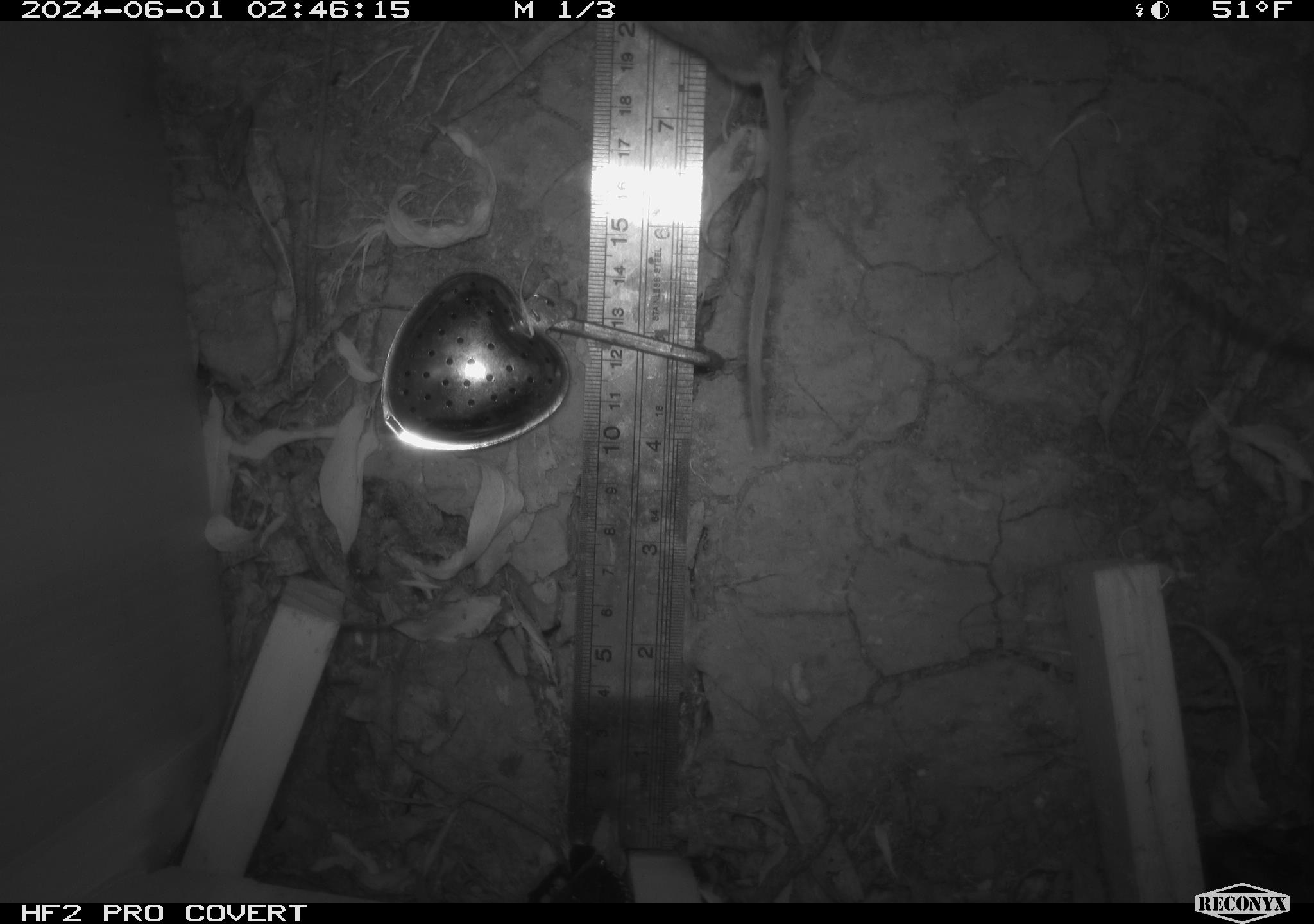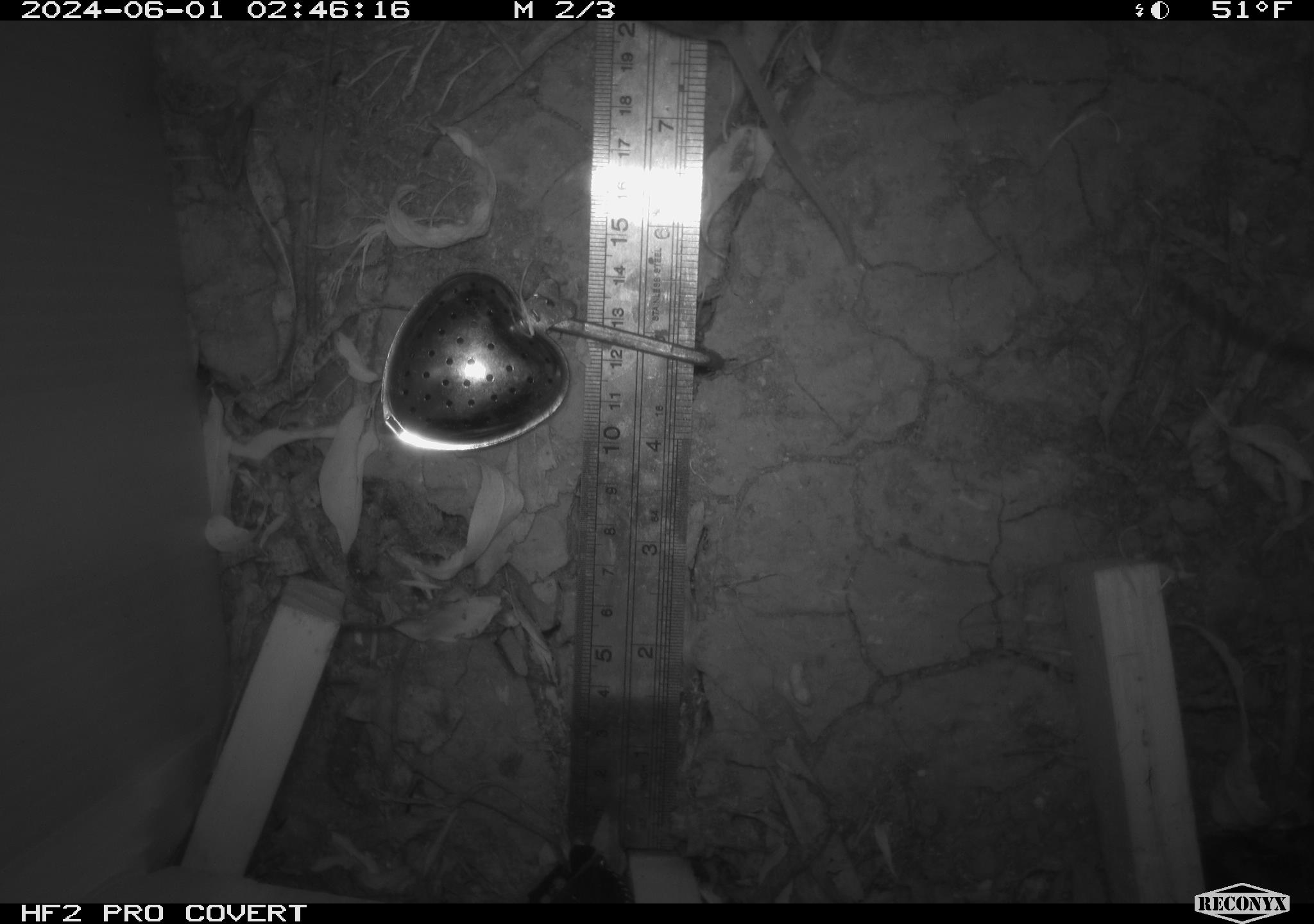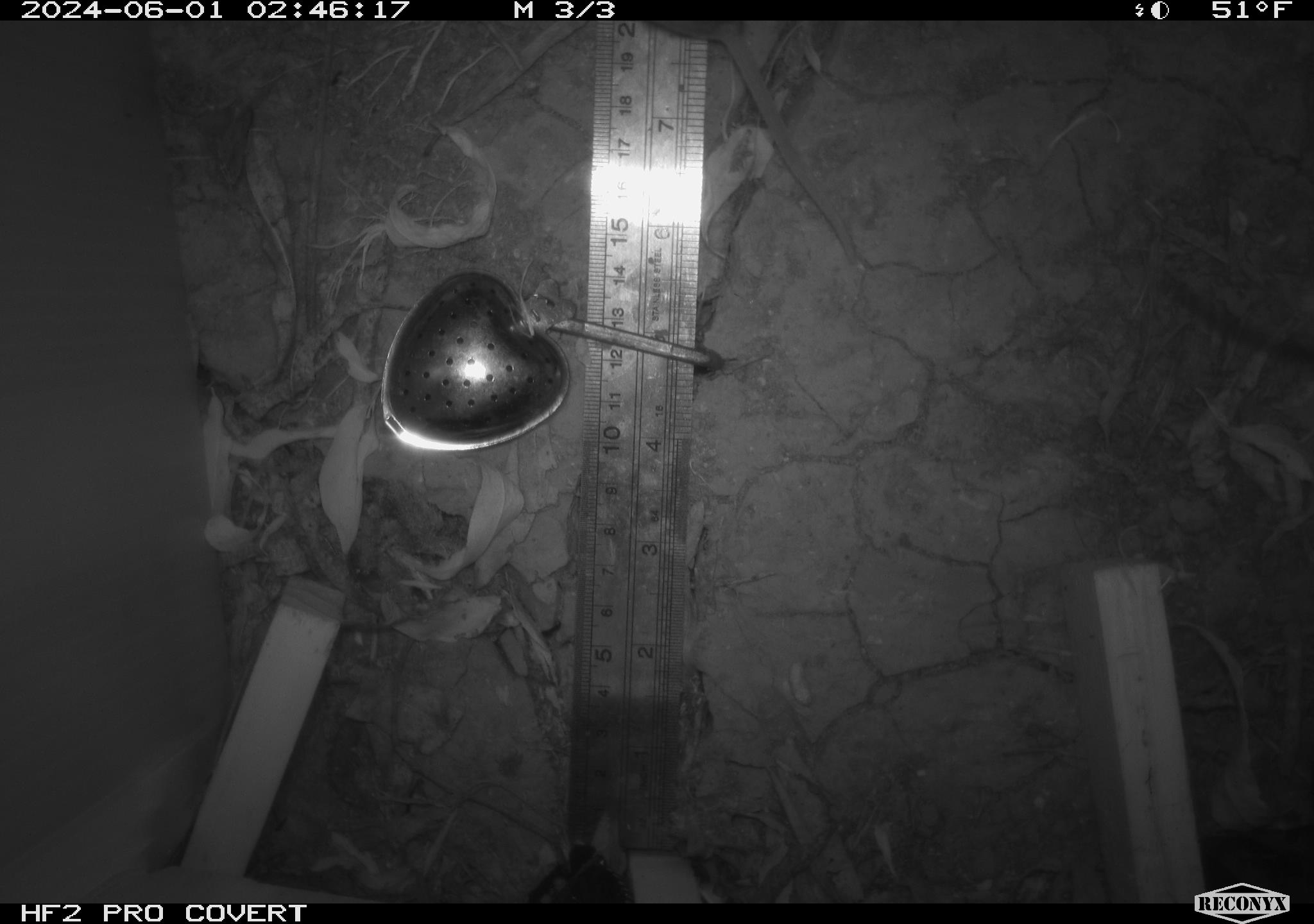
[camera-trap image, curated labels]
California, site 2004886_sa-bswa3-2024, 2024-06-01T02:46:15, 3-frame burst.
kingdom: Animalia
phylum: Chordata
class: Mammalia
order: Rodentia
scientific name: Rodentia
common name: mouse species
Mouse species (Rodentia).